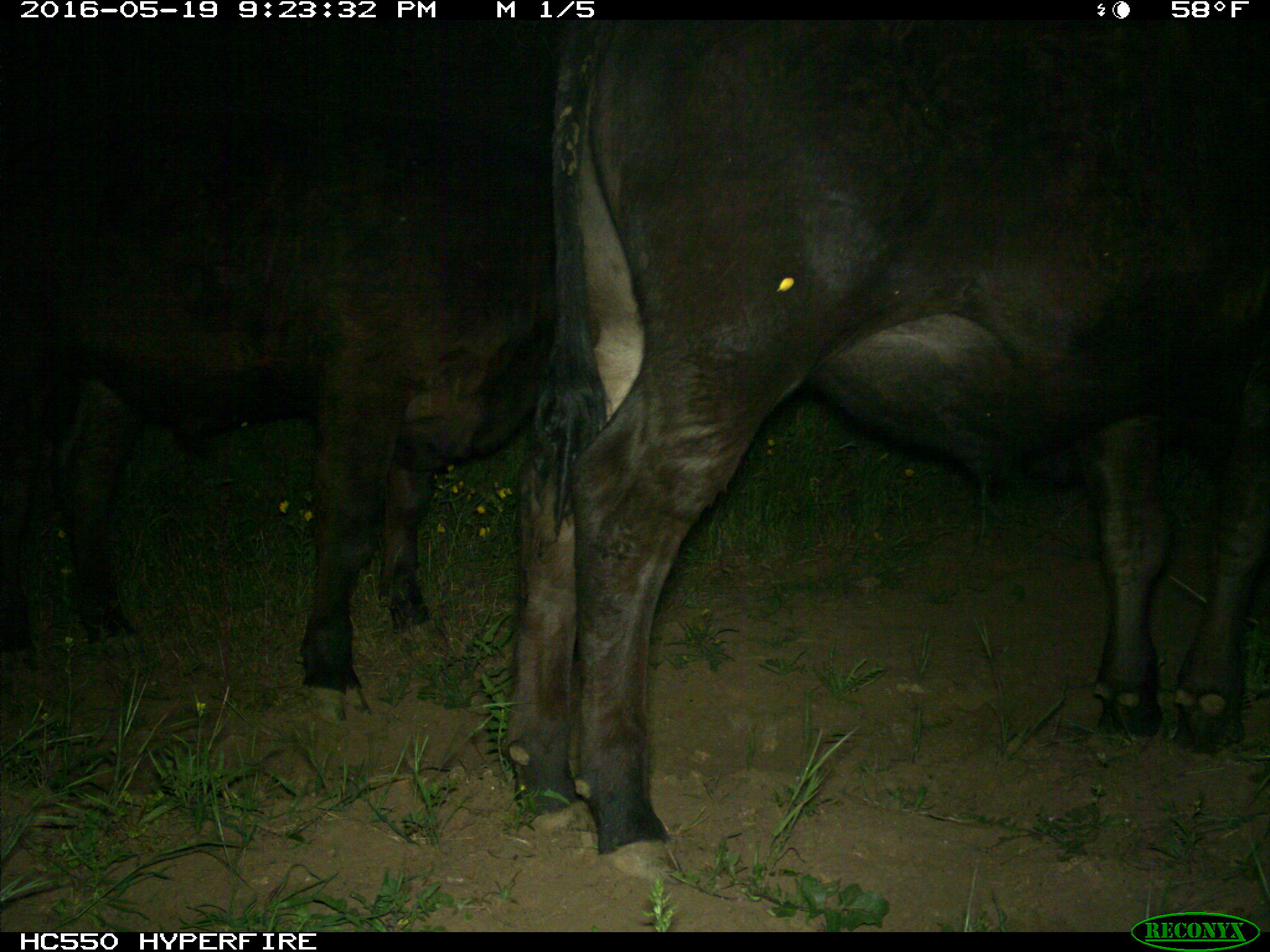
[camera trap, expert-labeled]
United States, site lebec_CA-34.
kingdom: Animalia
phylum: Chordata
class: Mammalia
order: Artiodactyla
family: Bovidae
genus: Bos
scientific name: Bos taurus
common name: domestic cow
Bos taurus (domestic cow).